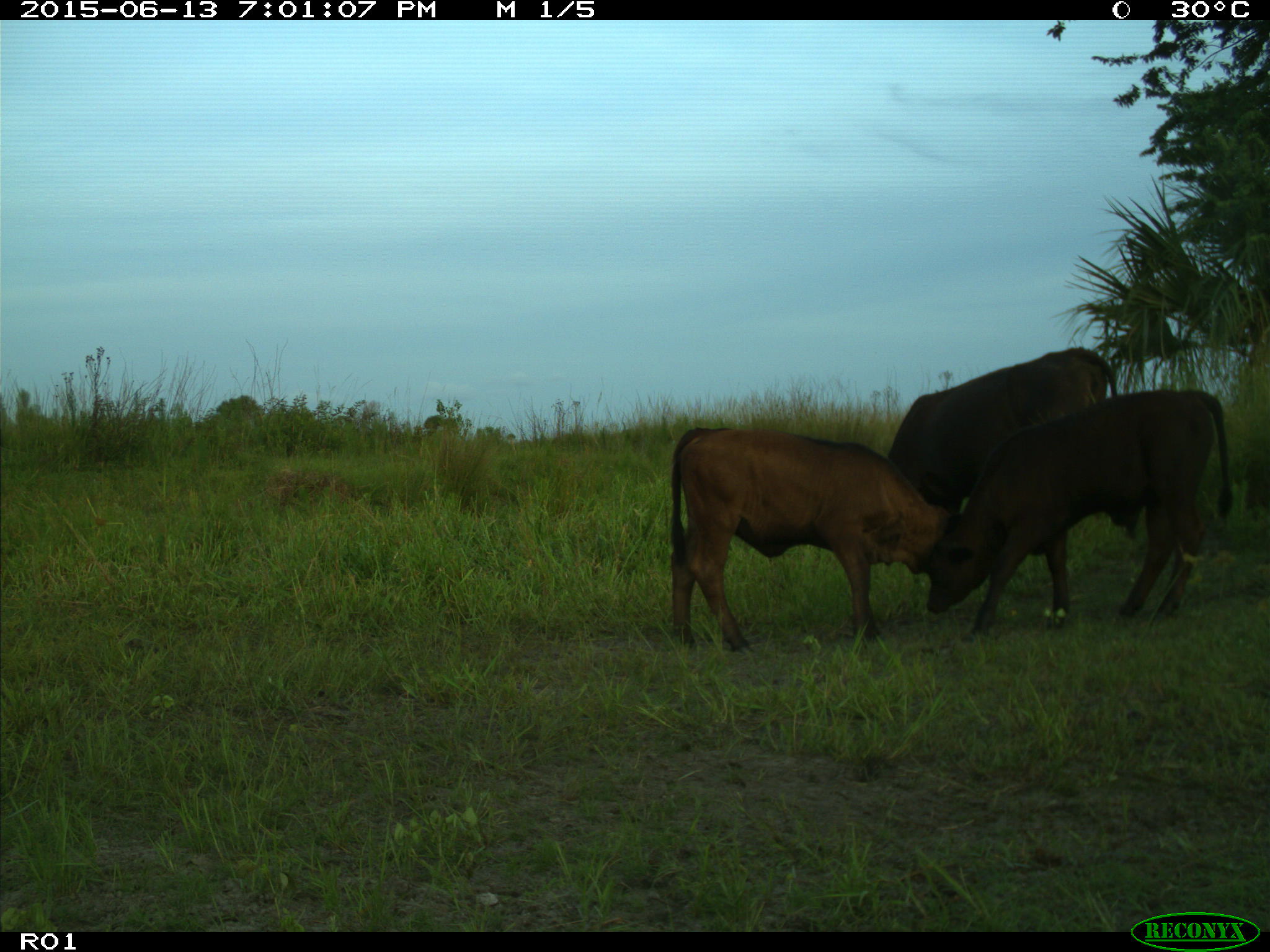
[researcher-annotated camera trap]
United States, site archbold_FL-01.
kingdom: Animalia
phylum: Chordata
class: Mammalia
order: Artiodactyla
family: Bovidae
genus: Bos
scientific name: Bos taurus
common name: domestic cow